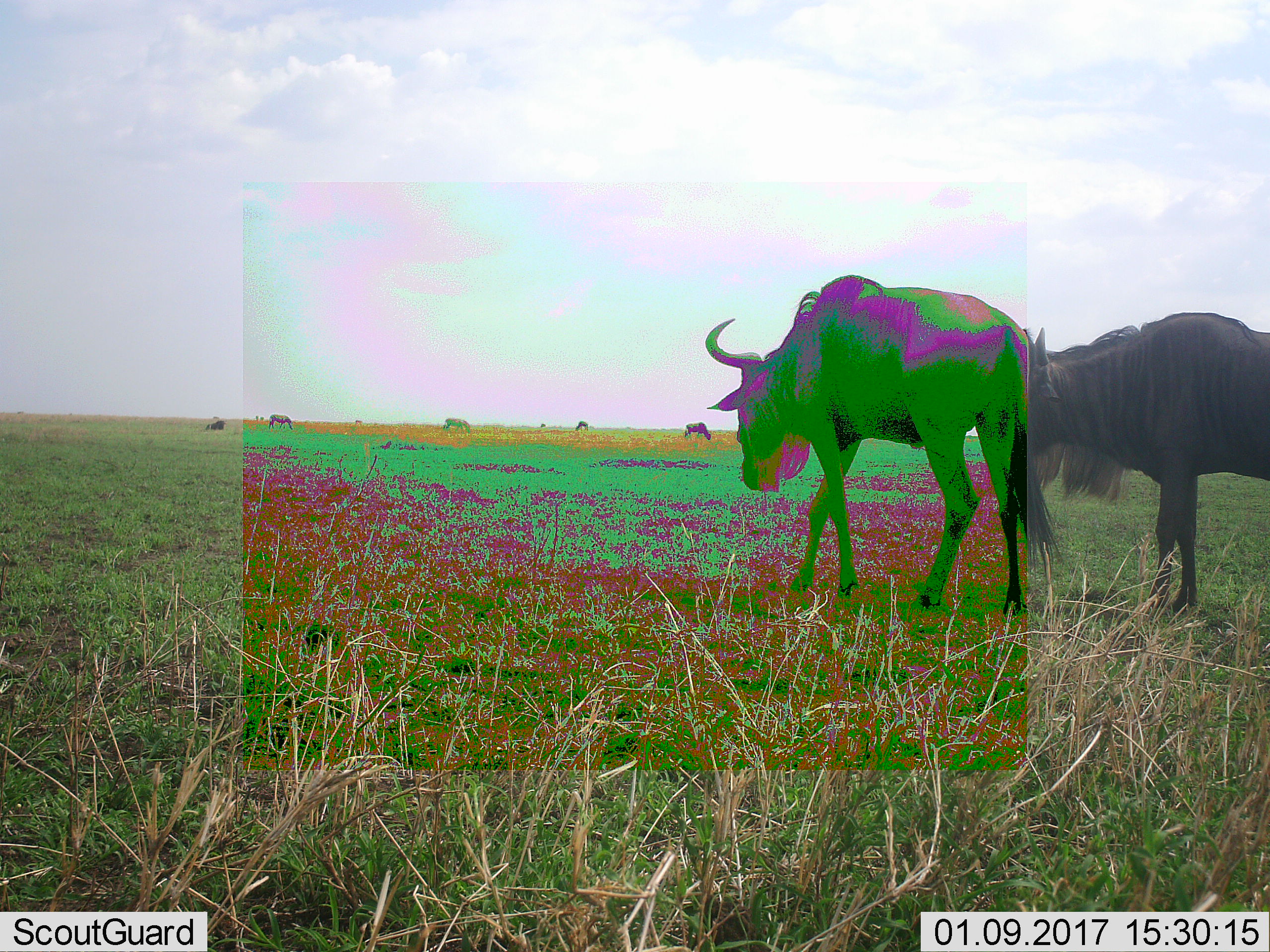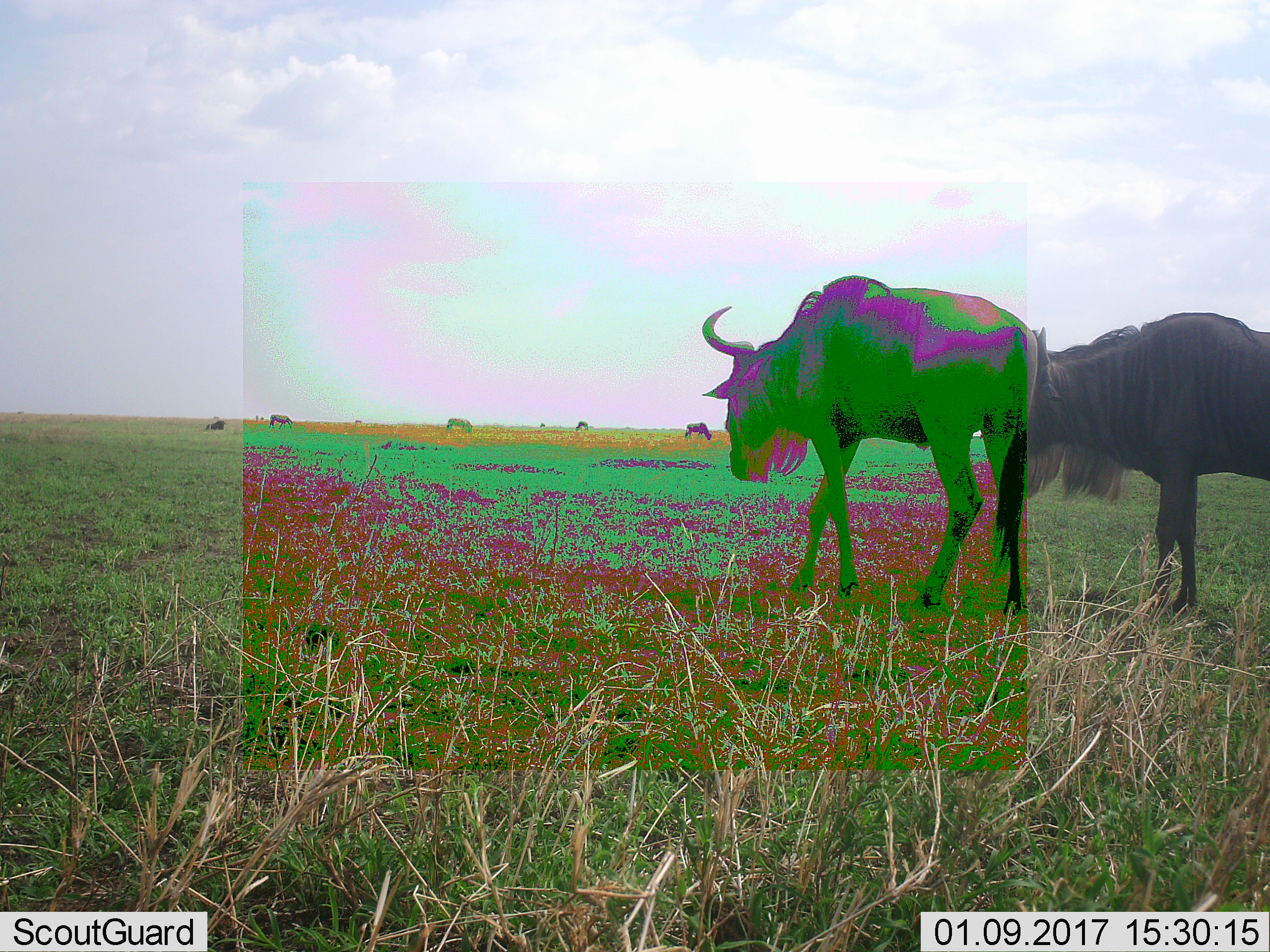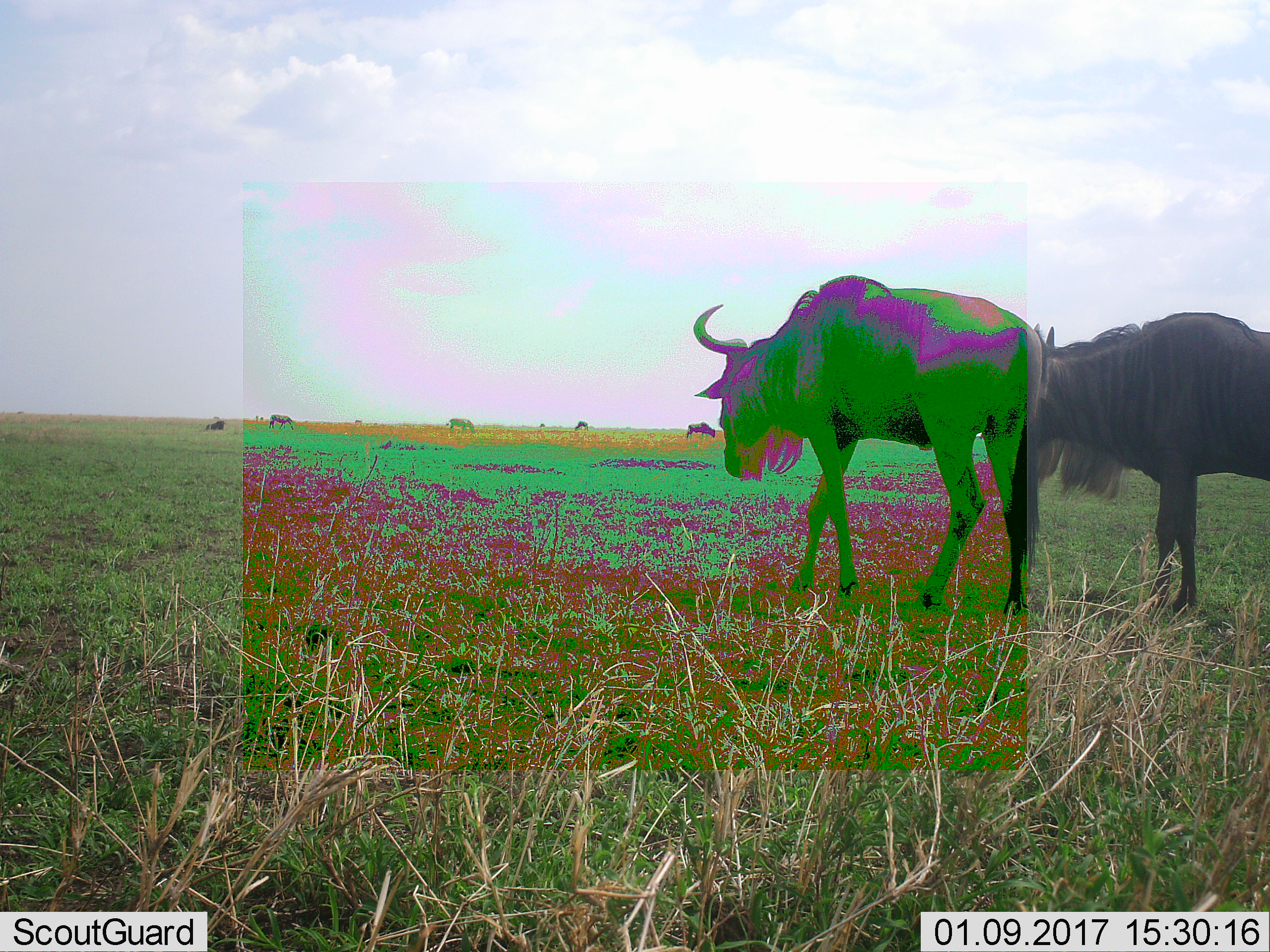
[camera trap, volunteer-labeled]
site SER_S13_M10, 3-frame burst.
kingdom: Animalia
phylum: Chordata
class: Mammalia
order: Artiodactyla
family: Bovidae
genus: Connochaetes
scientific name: Connochaetes taurinus taurinus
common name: blue wildebeest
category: wildebeestblue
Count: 7.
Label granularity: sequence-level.